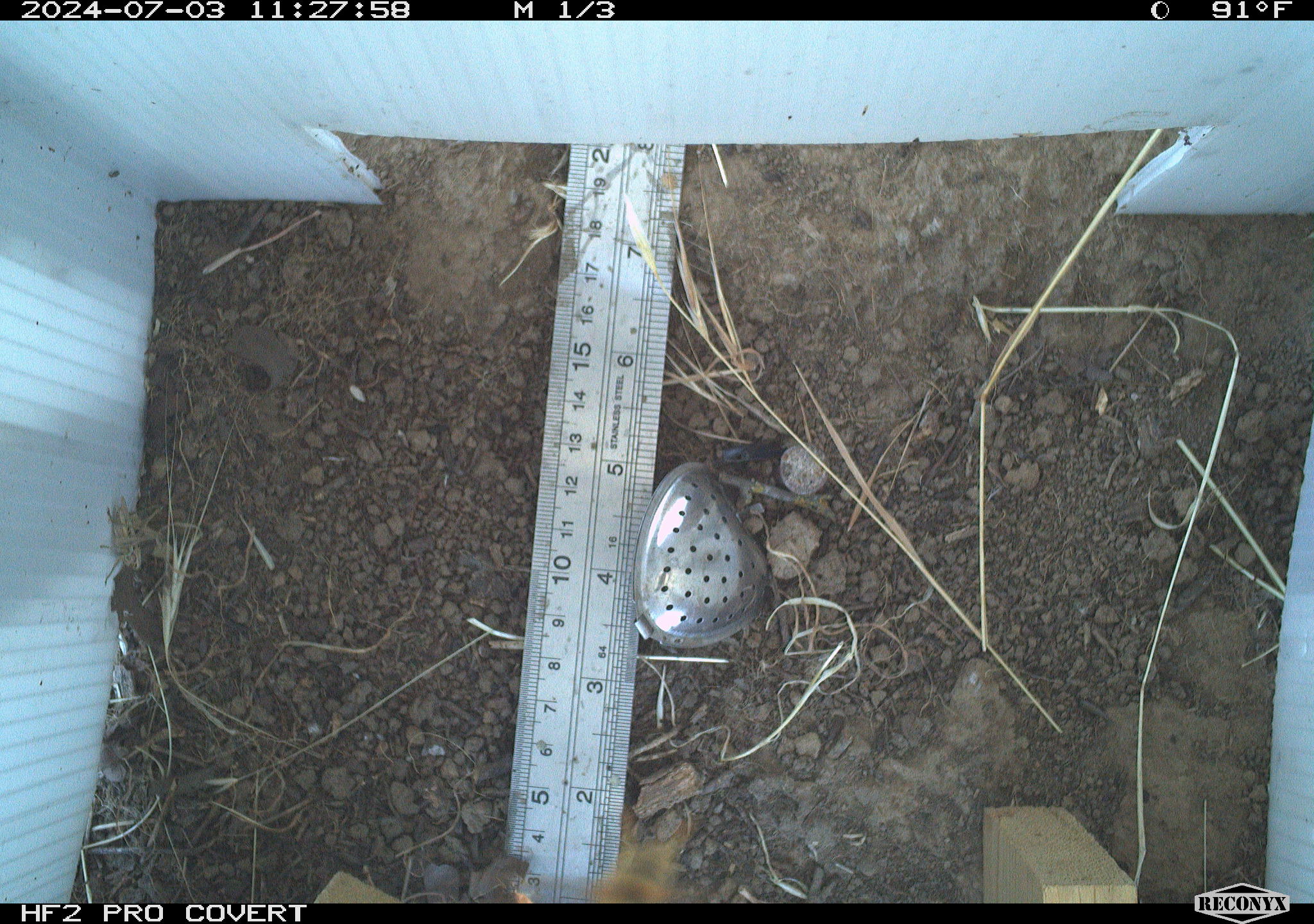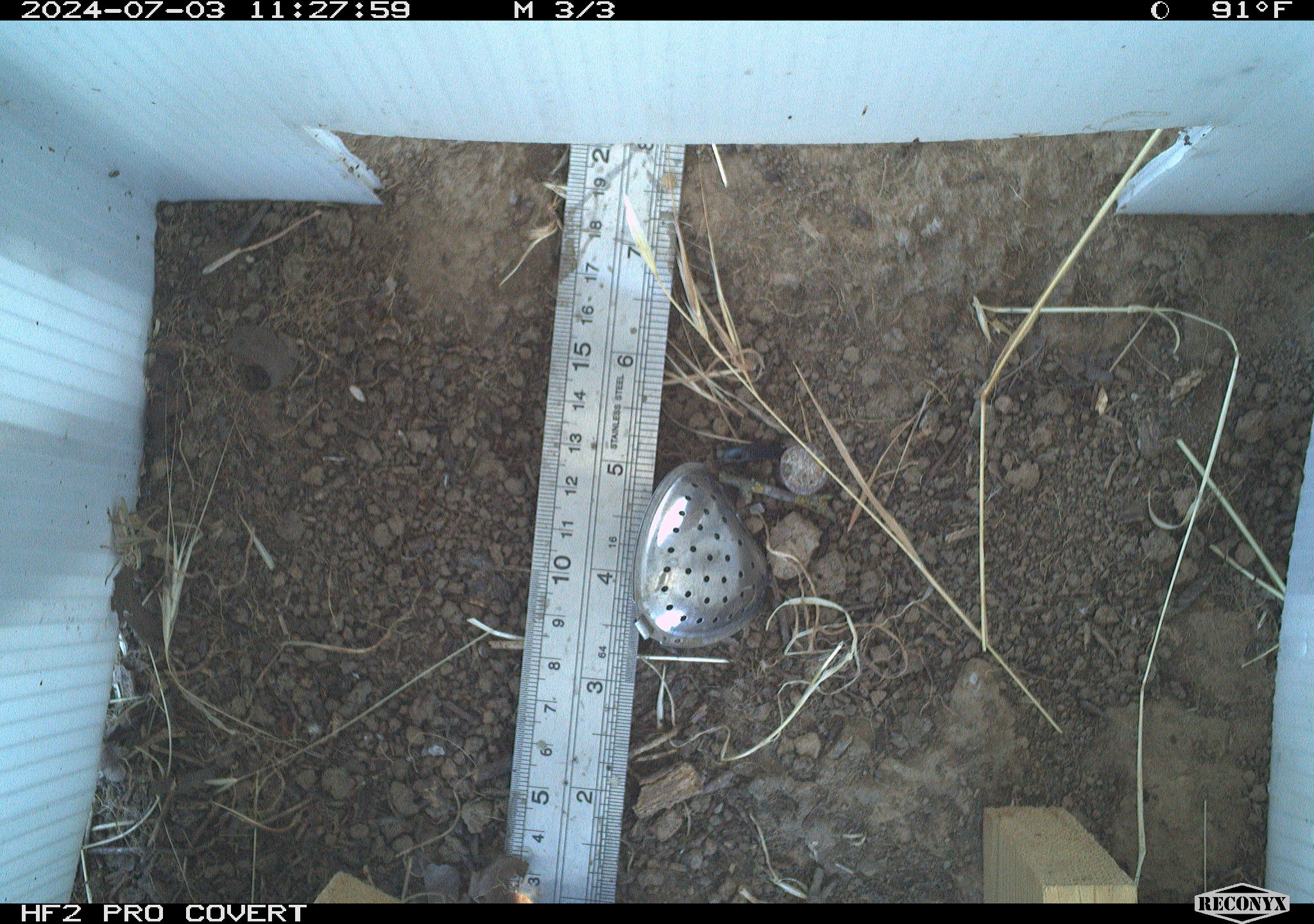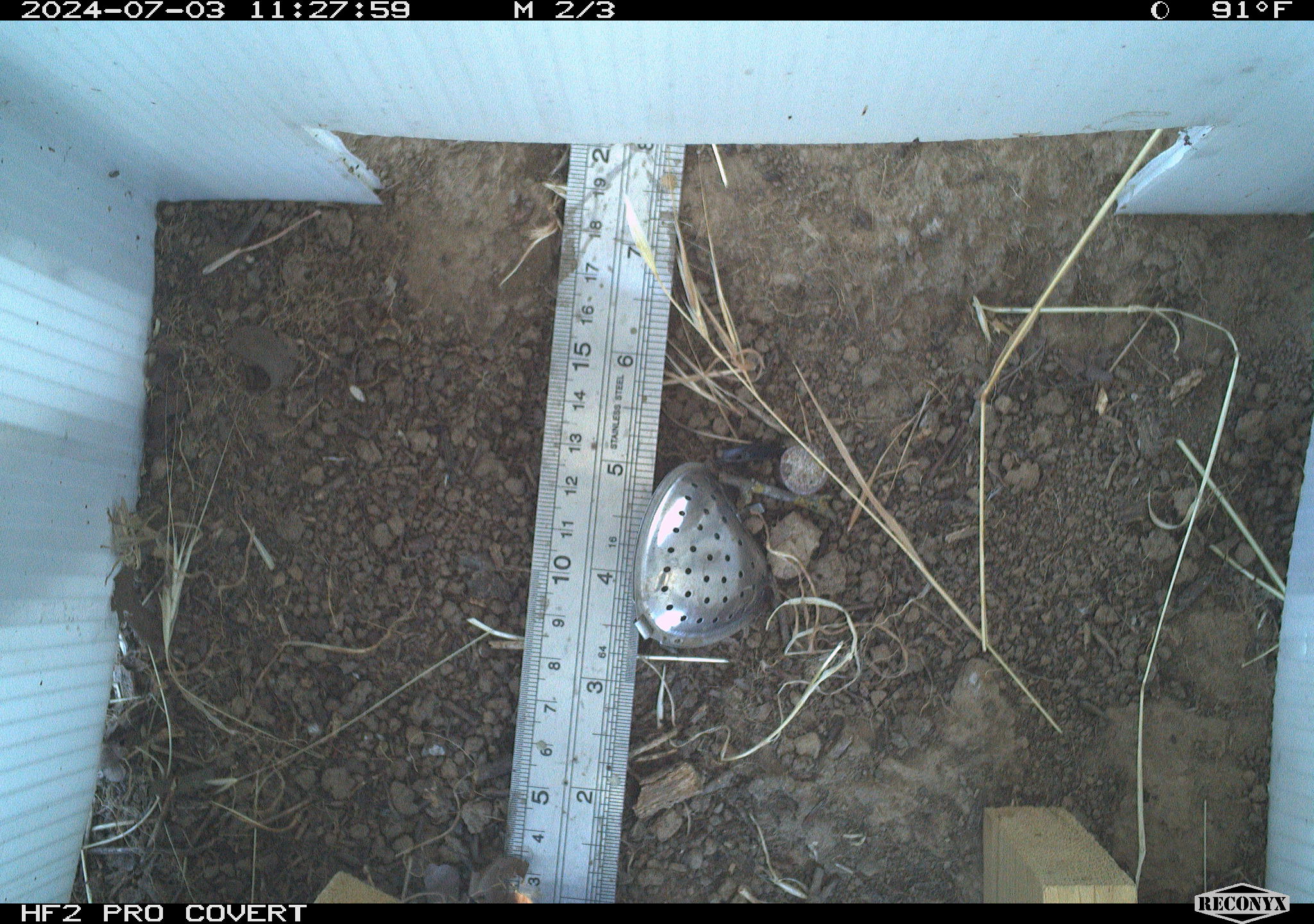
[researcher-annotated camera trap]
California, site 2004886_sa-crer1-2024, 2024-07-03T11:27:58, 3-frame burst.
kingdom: Animalia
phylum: Arthropoda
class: Insecta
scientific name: Insecta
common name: insect